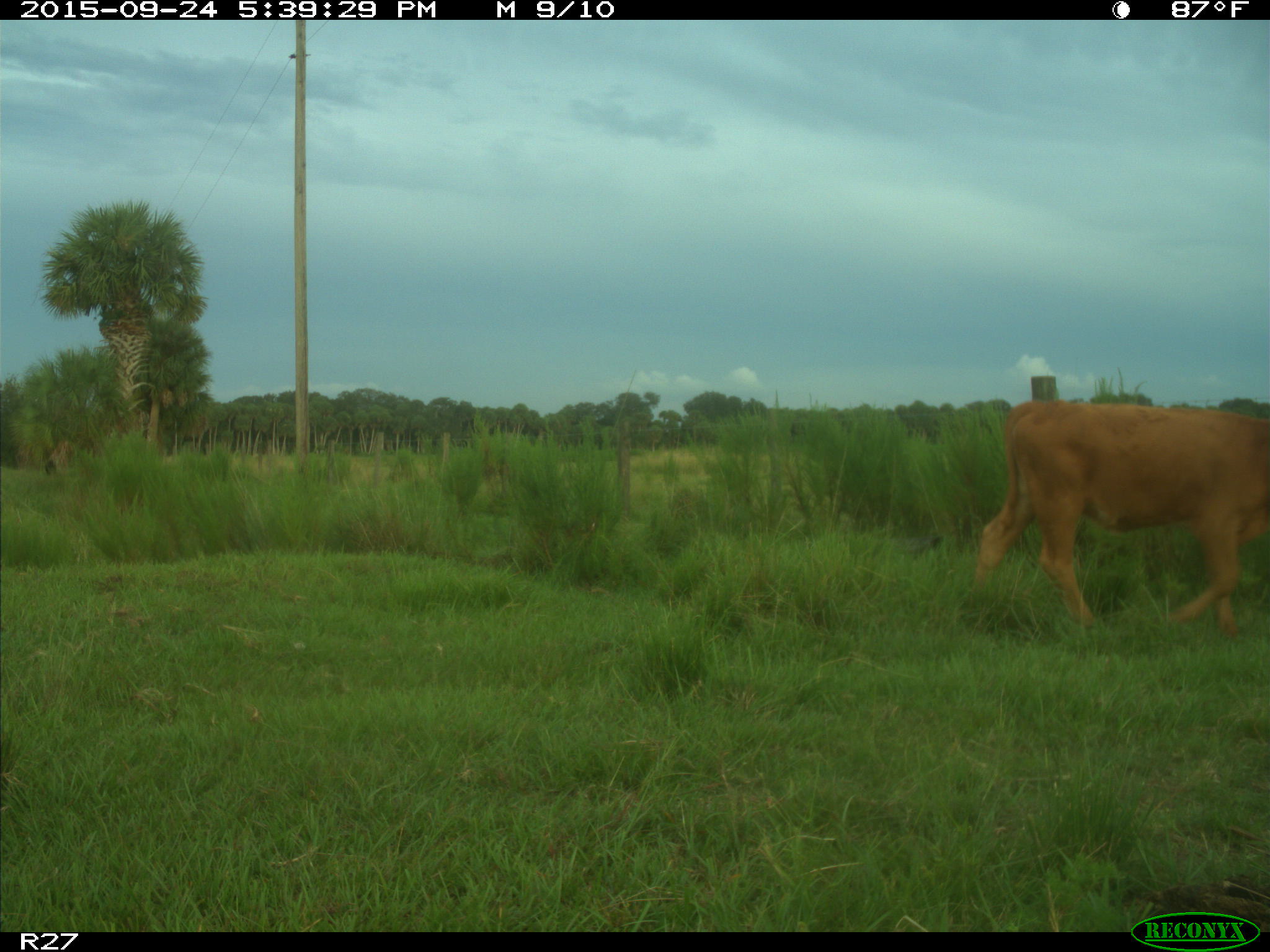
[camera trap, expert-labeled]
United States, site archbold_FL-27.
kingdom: Animalia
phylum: Chordata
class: Mammalia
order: Artiodactyla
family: Bovidae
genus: Bos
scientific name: Bos taurus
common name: domestic cow